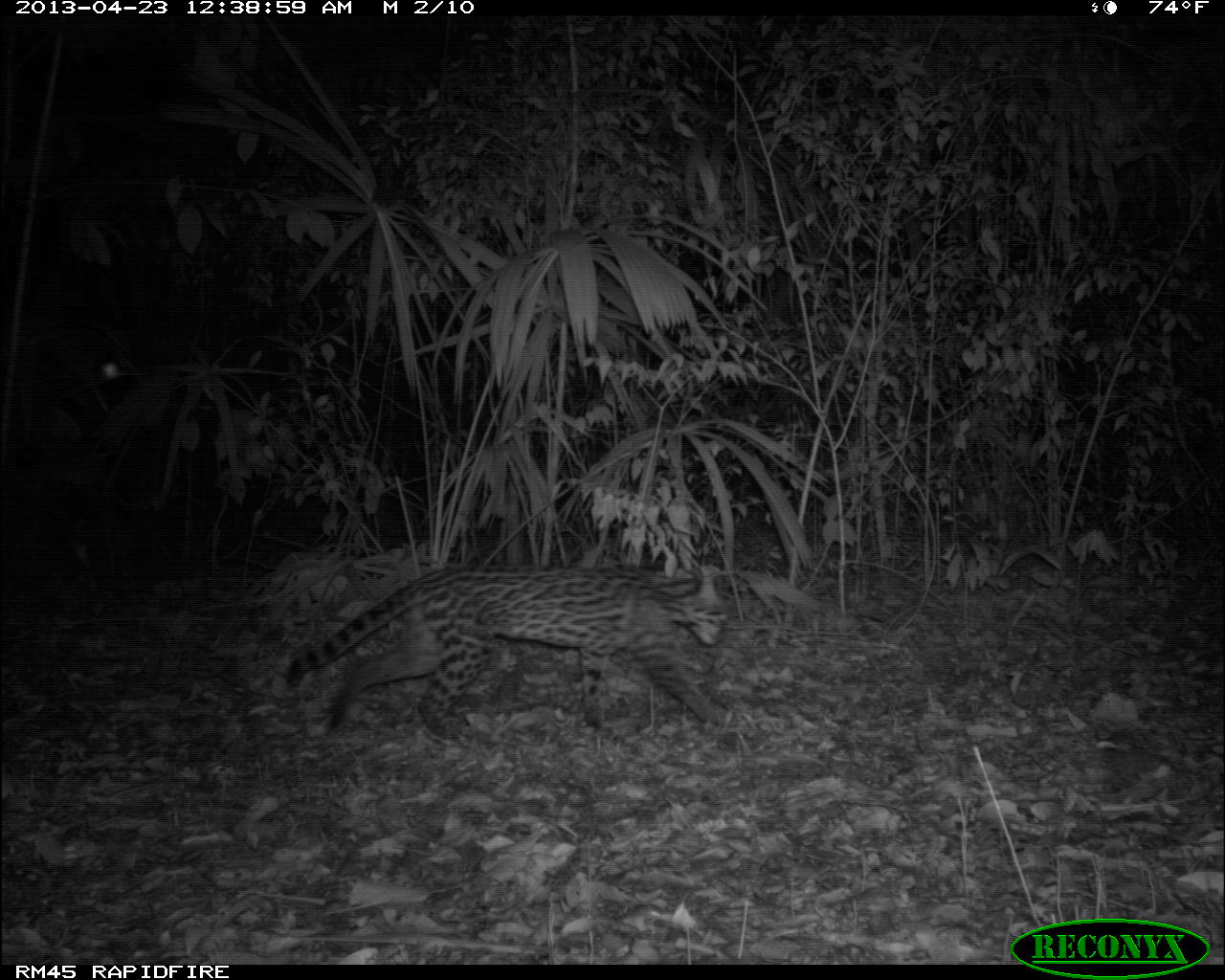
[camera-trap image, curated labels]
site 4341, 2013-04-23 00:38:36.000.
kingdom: Animalia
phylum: Chordata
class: Mammalia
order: Carnivora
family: Felidae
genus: Leopardus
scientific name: Leopardus pardalis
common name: ocelot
Leopardus pardalis (ocelot), count 1.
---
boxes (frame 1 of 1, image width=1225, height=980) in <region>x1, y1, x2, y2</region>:
leopardus pardalis: <region>284, 565, 732, 735</region>